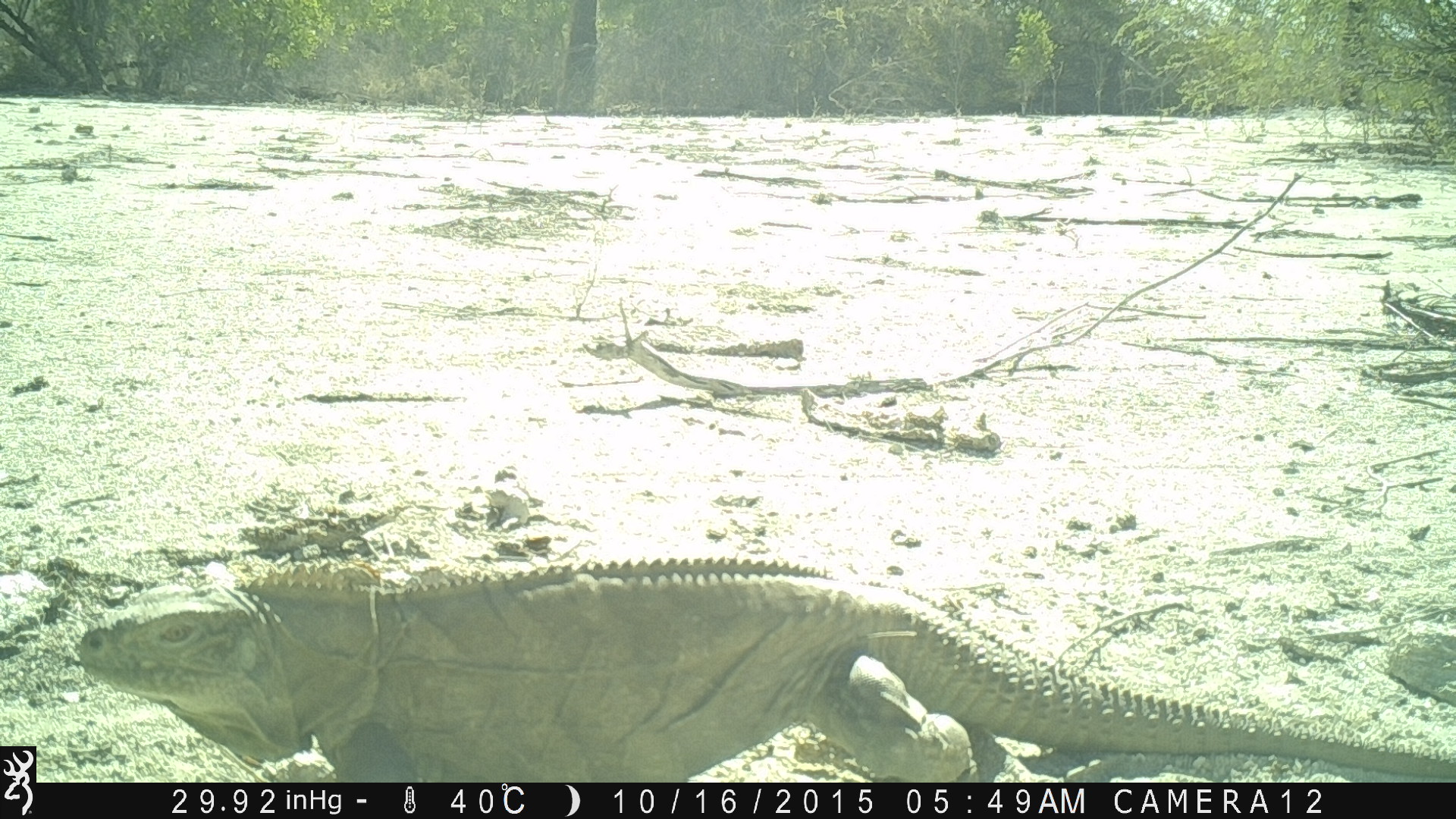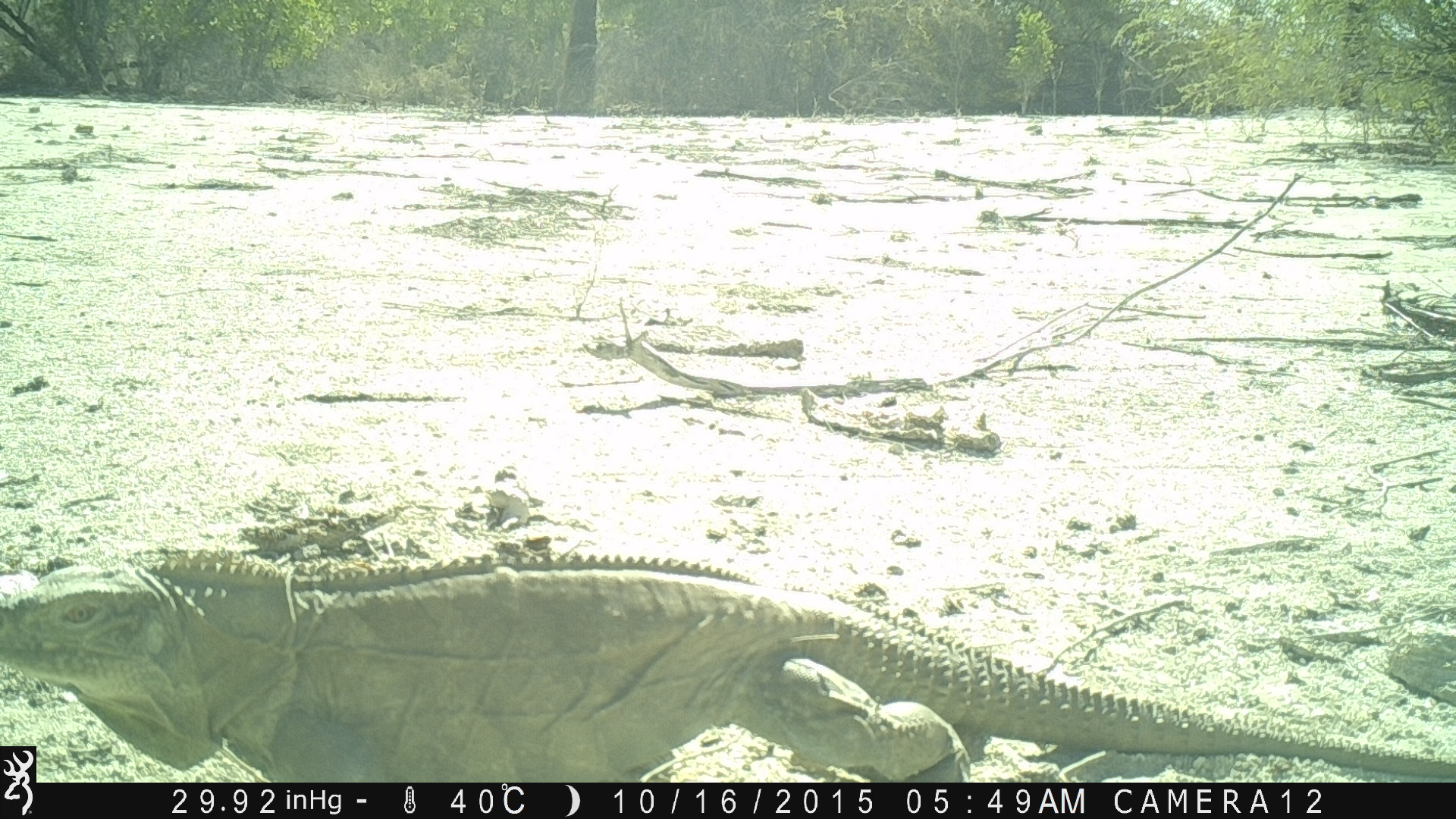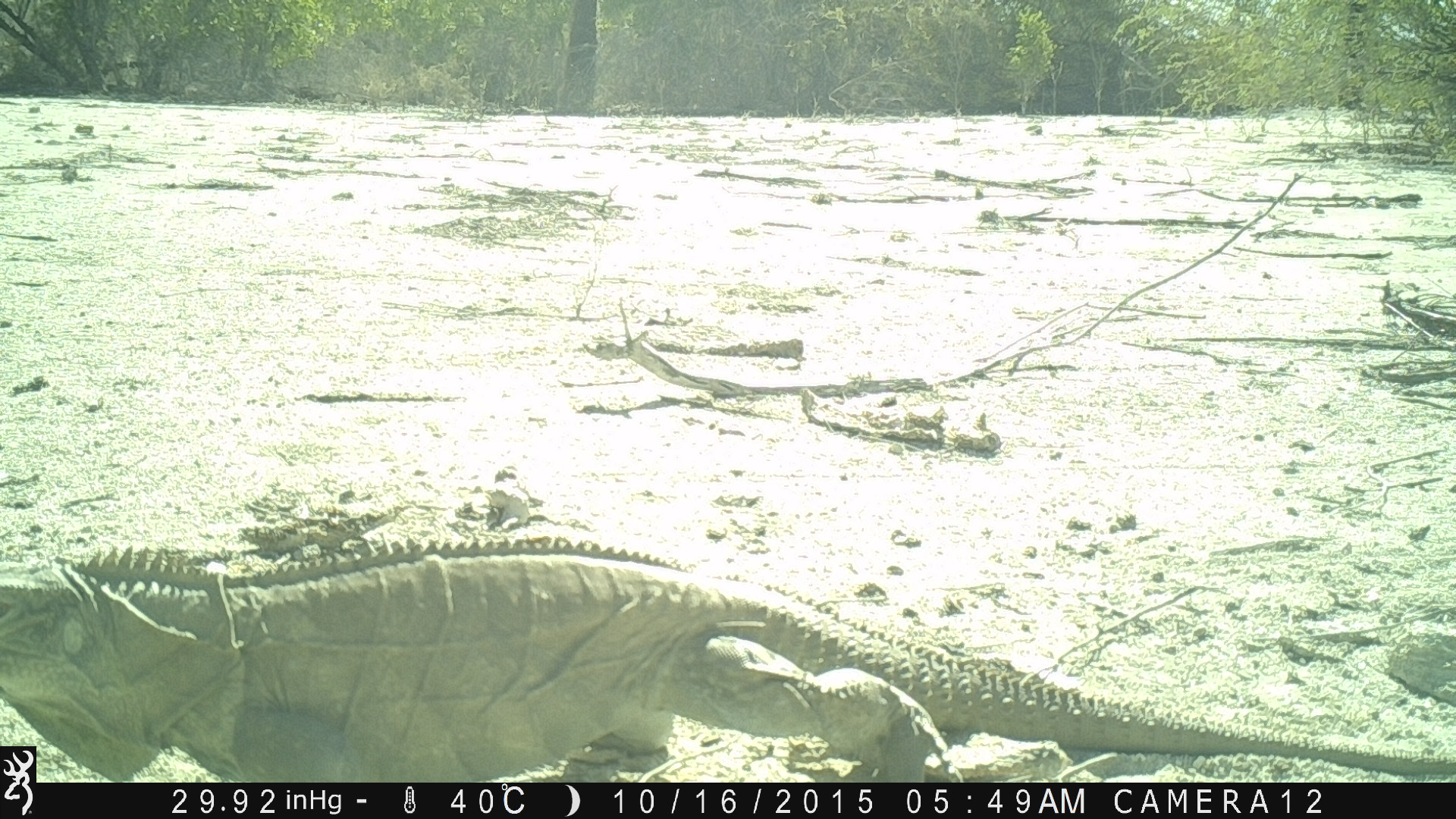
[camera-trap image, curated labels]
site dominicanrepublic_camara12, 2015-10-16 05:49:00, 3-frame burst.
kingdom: Animalia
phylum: Chordata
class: Reptilia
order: Squamata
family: Iguanidae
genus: Iguana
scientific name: Iguana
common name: typical iguanas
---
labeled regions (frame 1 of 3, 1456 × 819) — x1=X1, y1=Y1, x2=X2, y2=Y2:
iguana: x1=65, y1=553, x2=1456, y2=780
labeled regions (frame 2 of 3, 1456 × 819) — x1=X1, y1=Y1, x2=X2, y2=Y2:
iguana: x1=36, y1=545, x2=1456, y2=781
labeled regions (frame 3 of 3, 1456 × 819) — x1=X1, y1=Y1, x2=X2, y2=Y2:
iguana: x1=1, y1=529, x2=1456, y2=749